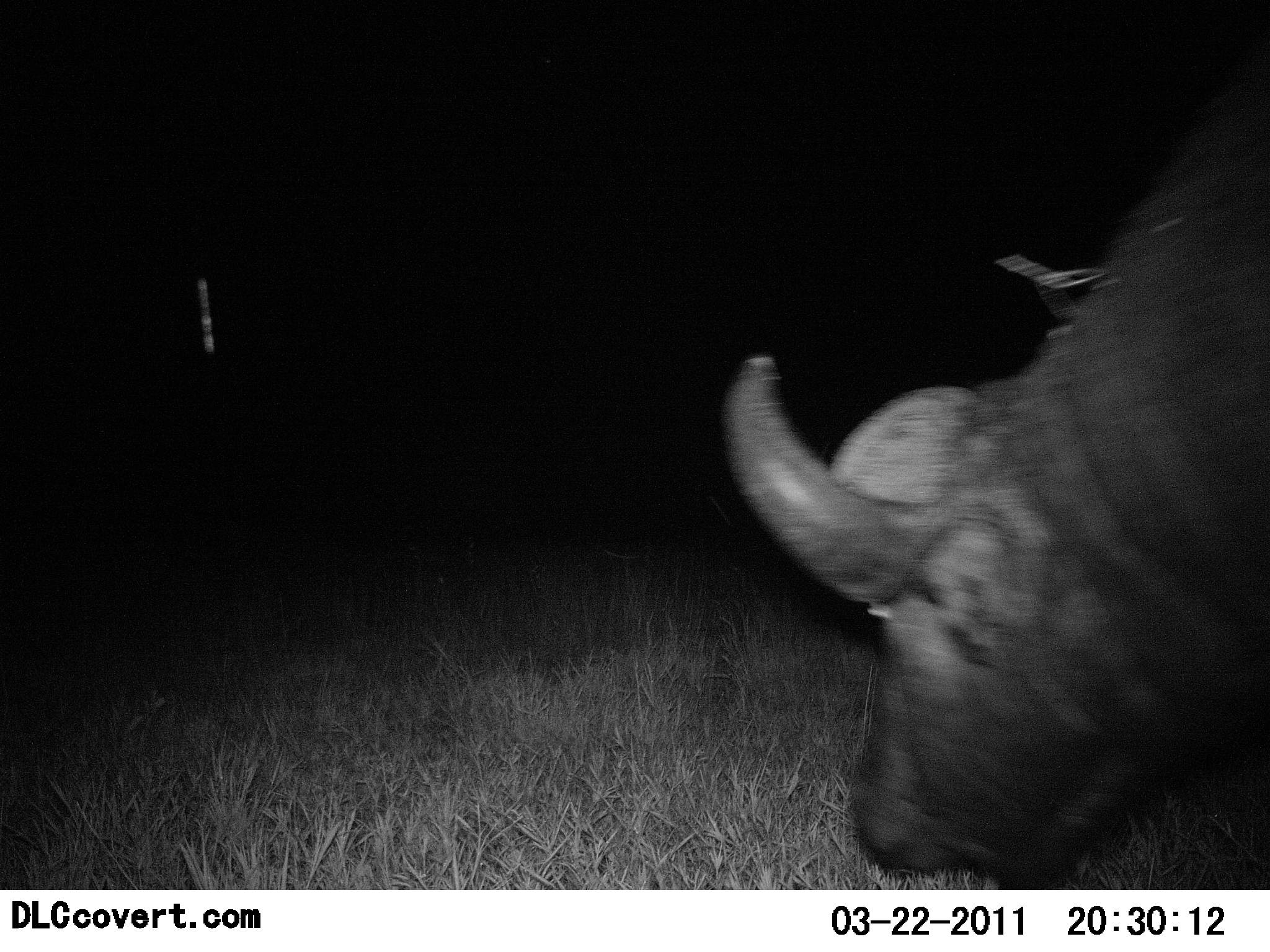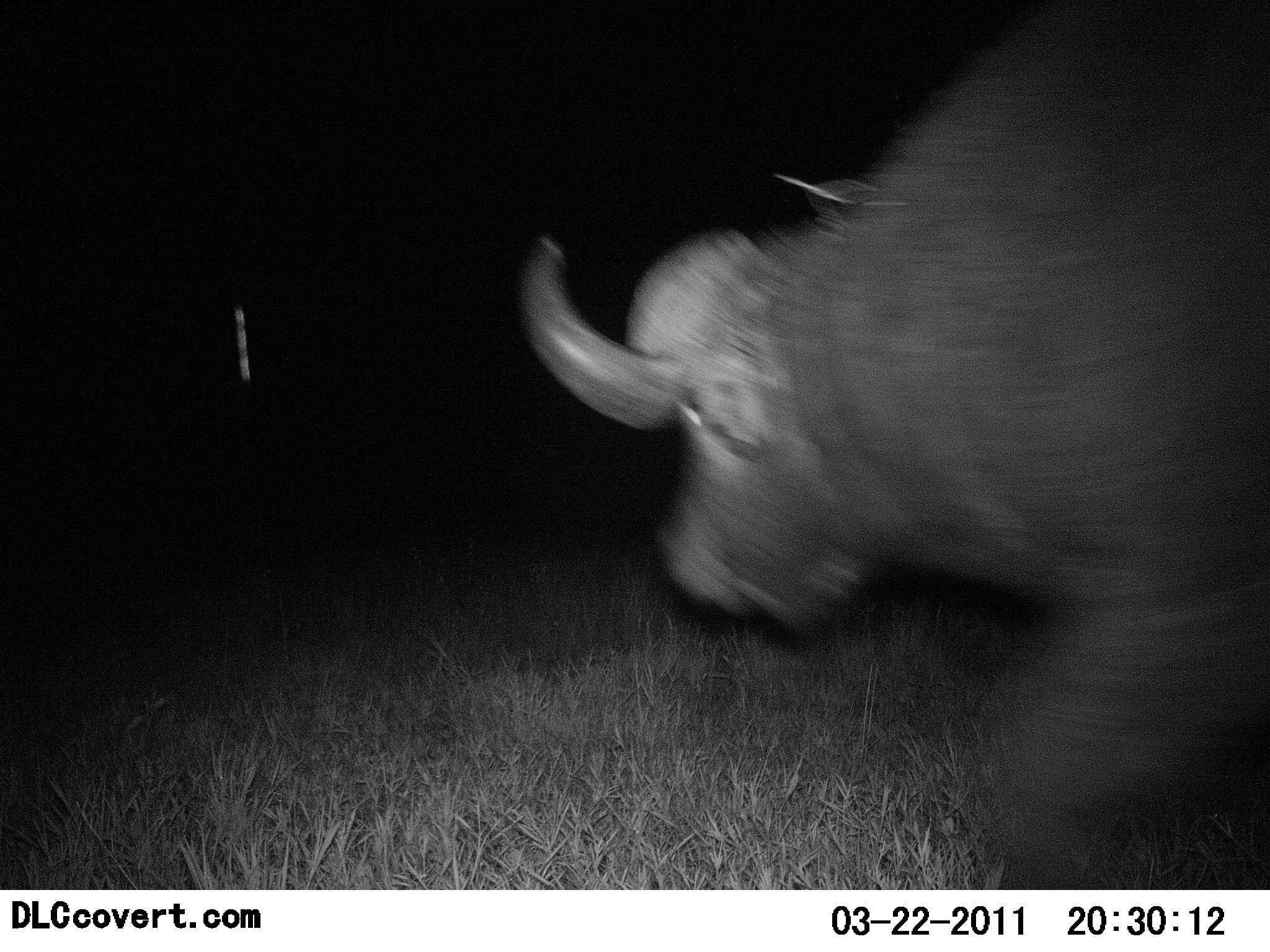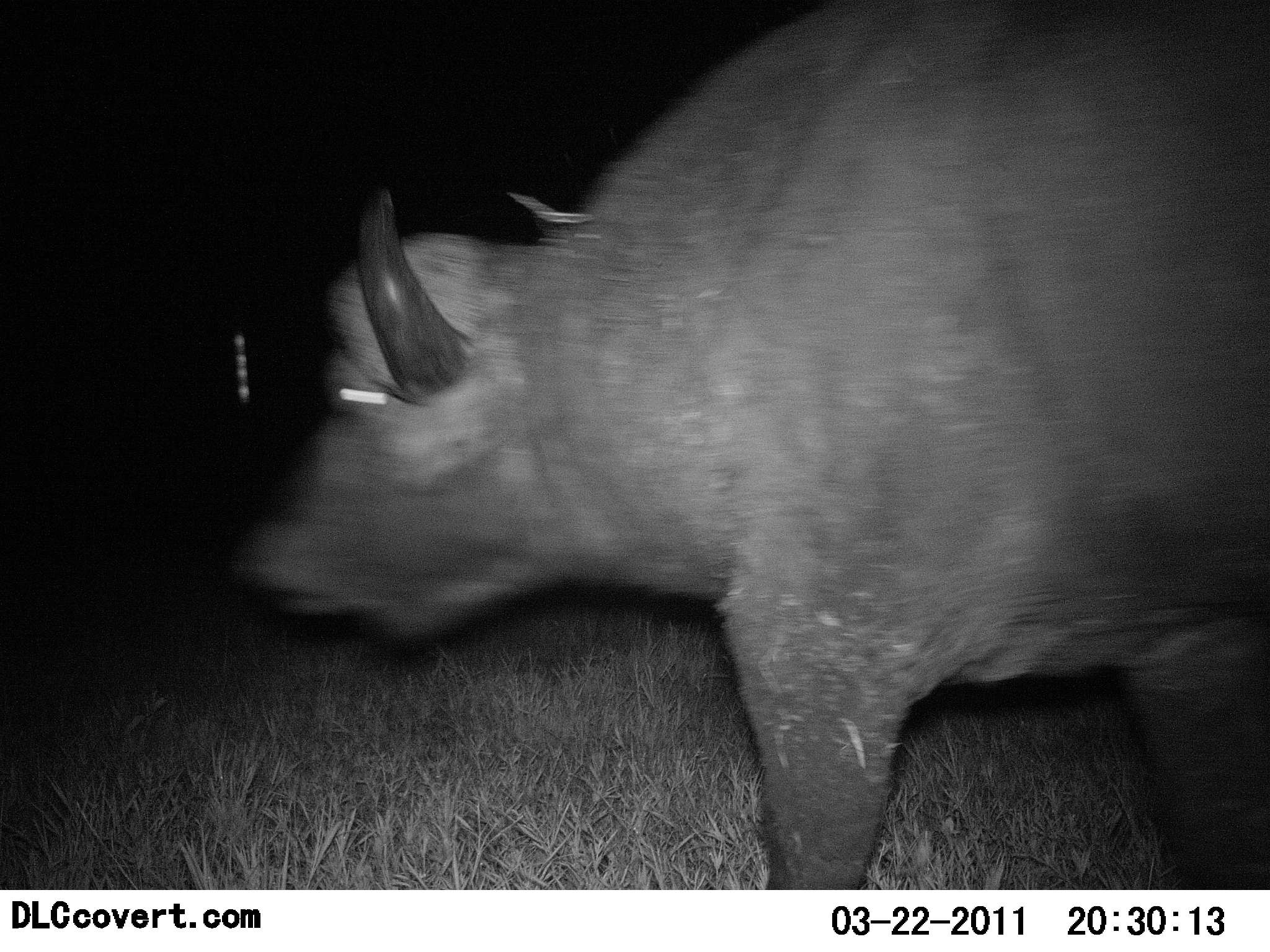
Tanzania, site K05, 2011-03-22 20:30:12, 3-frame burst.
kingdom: Animalia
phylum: Chordata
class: Mammalia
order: Artiodactyla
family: Bovidae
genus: Syncerus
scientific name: Syncerus caffer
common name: cape buffalo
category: buffalo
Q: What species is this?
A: Buffalo (cape buffalo) (Syncerus caffer).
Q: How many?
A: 1.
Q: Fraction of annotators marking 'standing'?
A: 0%.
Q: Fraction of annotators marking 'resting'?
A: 0%.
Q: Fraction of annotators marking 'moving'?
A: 100%.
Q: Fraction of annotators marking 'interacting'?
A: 0%.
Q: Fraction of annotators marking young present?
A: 0%.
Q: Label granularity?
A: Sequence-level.